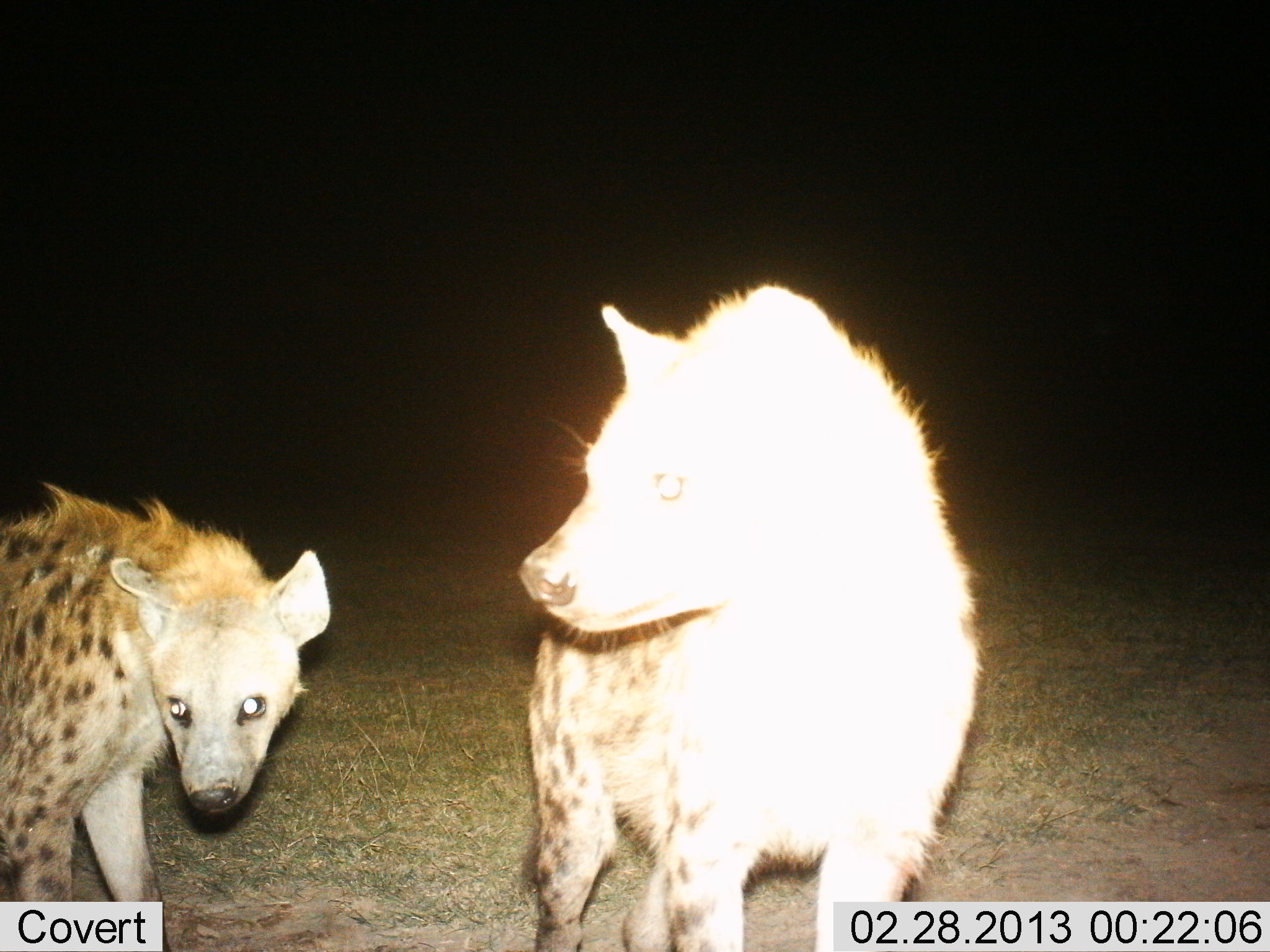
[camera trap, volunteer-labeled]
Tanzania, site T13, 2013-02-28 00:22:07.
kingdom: Animalia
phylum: Chordata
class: Mammalia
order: Carnivora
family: Hyaenidae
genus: Crocuta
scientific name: Crocuta crocuta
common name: spotted hyena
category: hyenaspotted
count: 2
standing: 88%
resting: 0%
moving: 12%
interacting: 0%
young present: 0%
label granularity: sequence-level